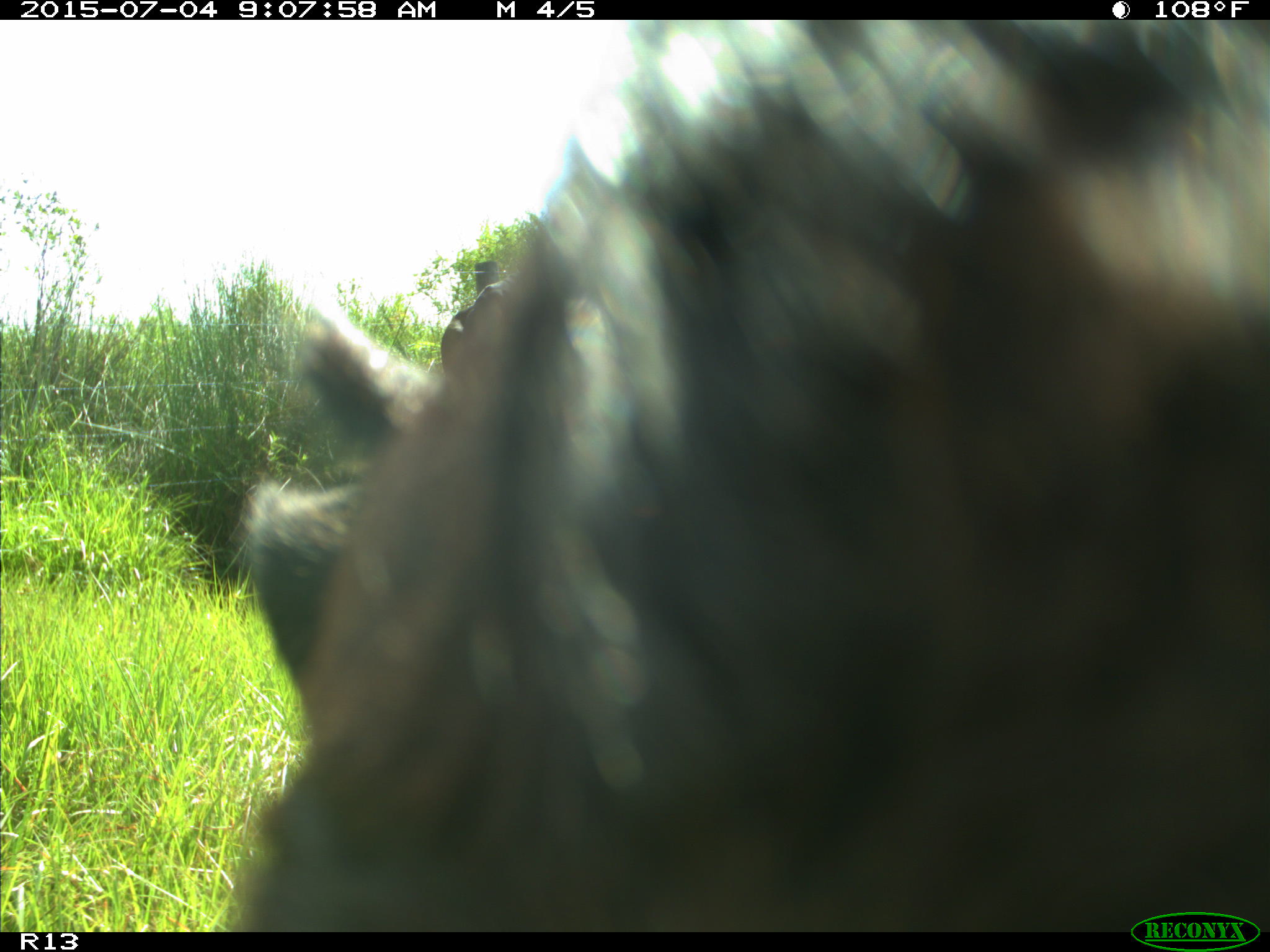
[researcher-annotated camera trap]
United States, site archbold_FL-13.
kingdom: Animalia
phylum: Chordata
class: Mammalia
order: Artiodactyla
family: Bovidae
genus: Bos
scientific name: Bos taurus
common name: domestic cow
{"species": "Bos taurus (domestic cow)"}